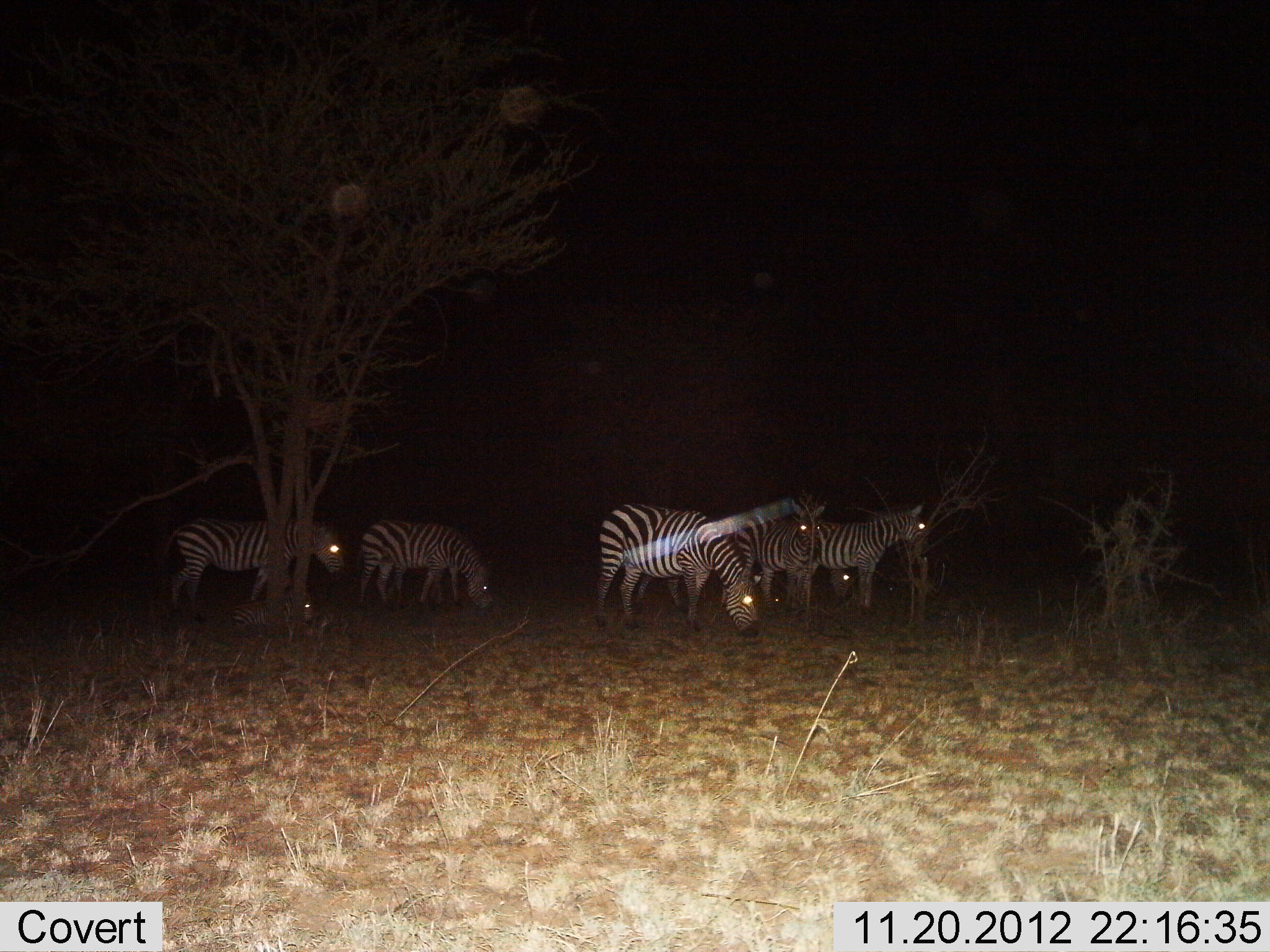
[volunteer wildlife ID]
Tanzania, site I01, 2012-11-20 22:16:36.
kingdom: Animalia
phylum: Chordata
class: Mammalia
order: Perissodactyla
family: Equidae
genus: Equus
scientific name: Equus quagga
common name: plains zebra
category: zebra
Zebra (plains zebra) (Equus quagga), count 7. Behavior (volunteer vote fractions): standing 70%, resting 30%, moving 0%, interacting 0%. Young present (vote fraction): 30%. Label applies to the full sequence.